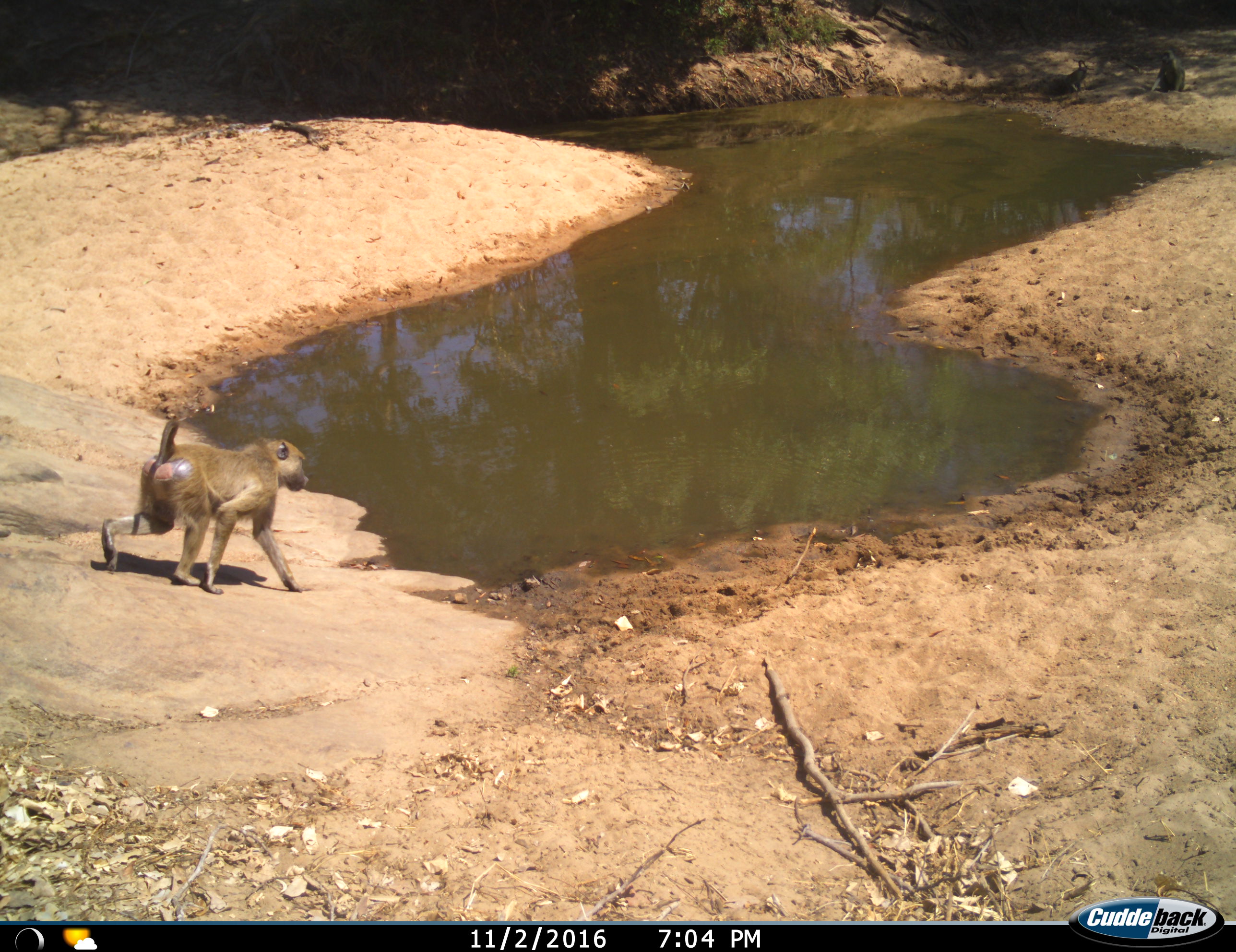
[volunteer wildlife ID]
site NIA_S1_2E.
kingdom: Animalia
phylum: Chordata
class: Mammalia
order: Primates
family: Cercopithecidae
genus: Papio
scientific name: Papio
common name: baboon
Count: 3.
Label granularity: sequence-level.